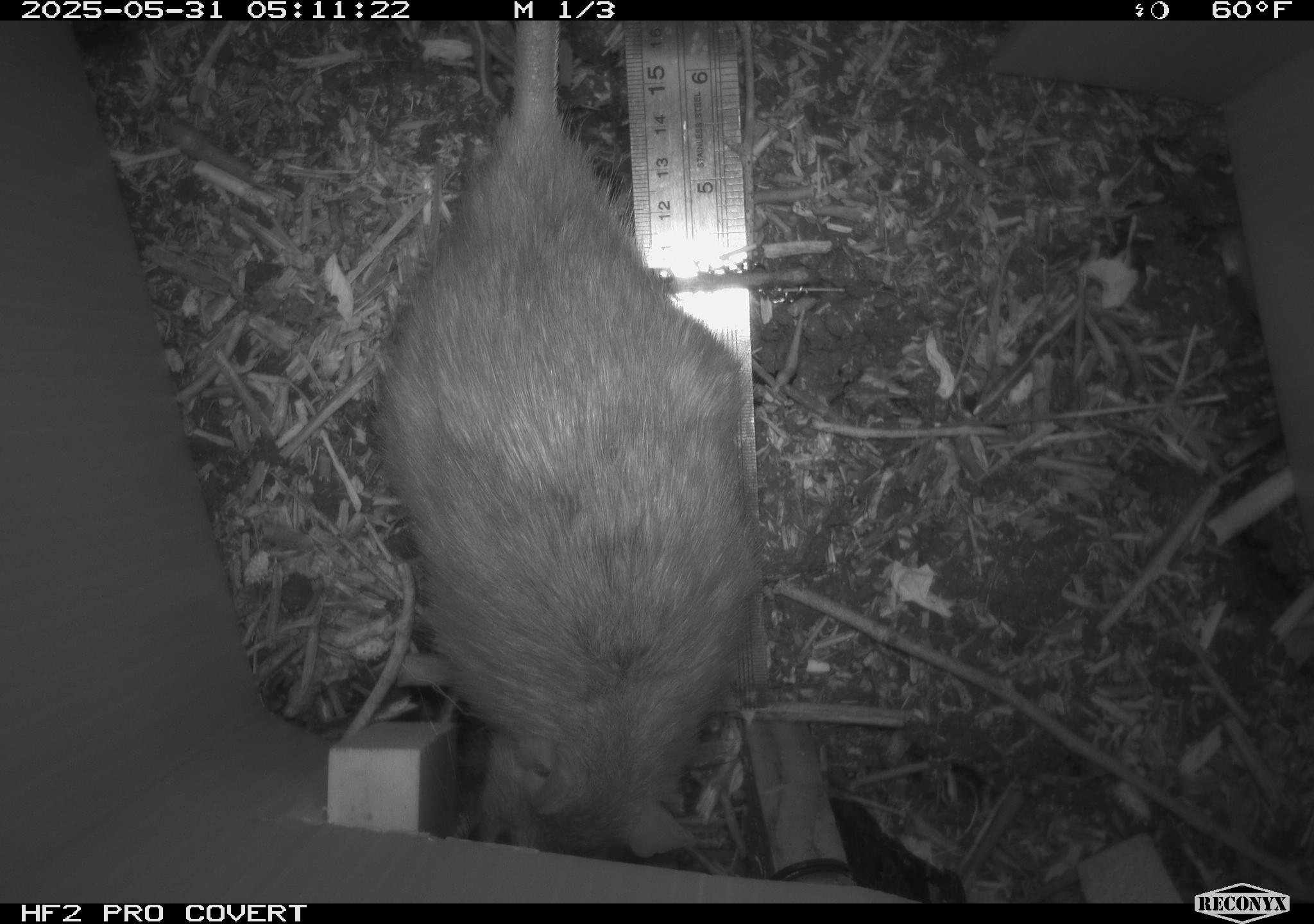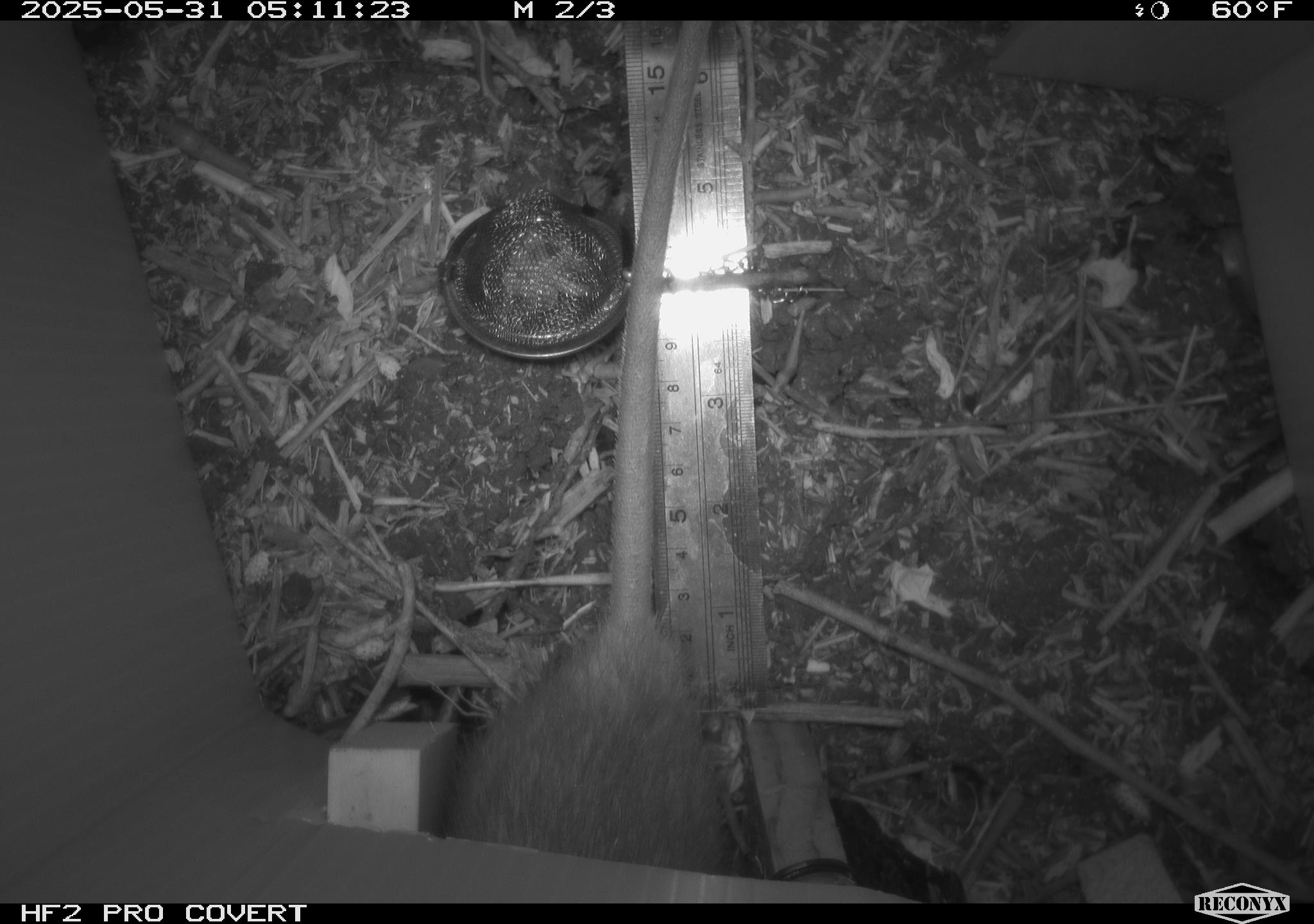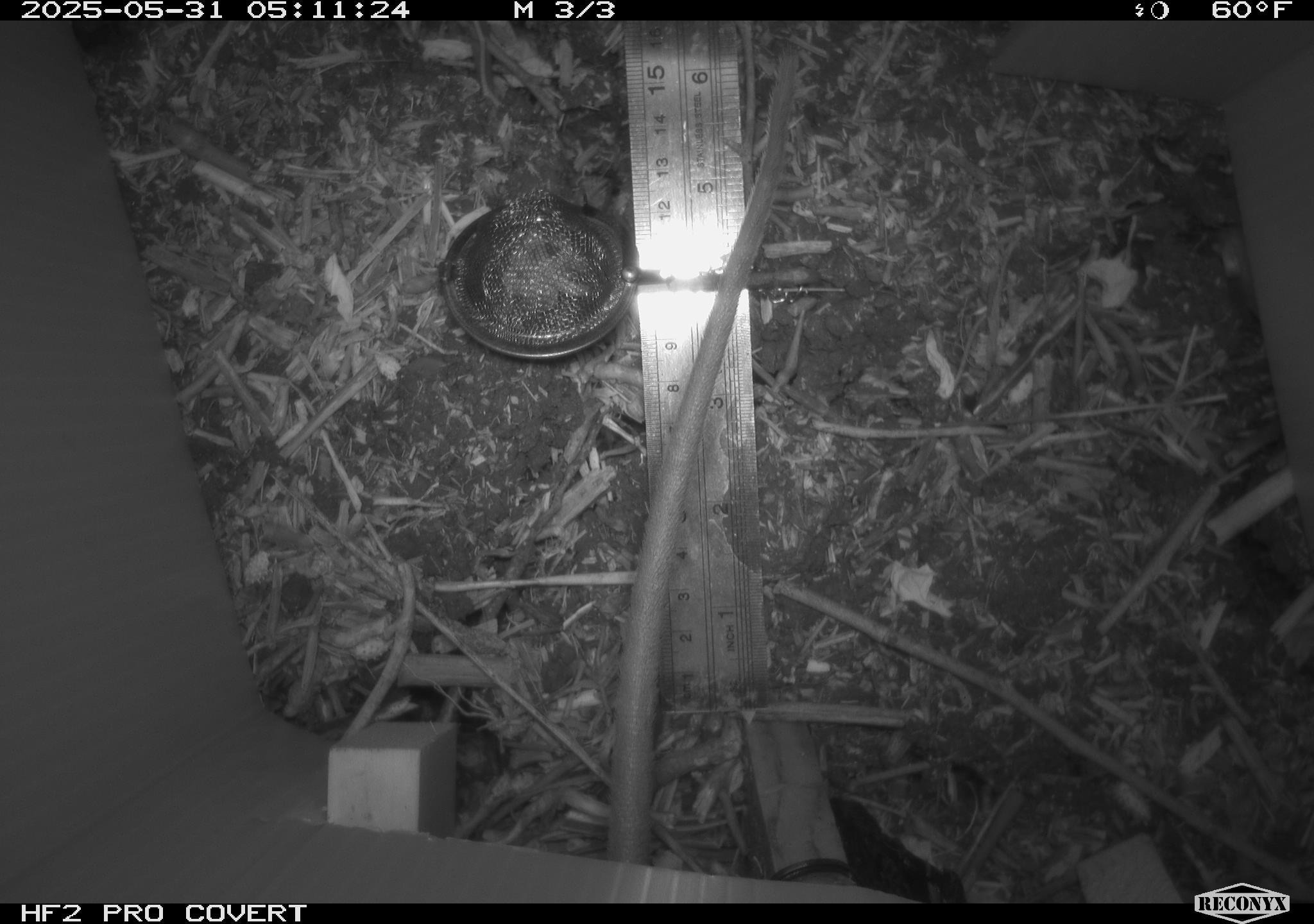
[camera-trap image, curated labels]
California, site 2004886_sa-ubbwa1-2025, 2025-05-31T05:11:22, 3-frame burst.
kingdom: Animalia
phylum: Chordata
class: Mammalia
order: Rodentia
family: Muridae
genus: Rattus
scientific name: Rattus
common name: rat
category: rattus species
Rattus species (rat) (Rattus).